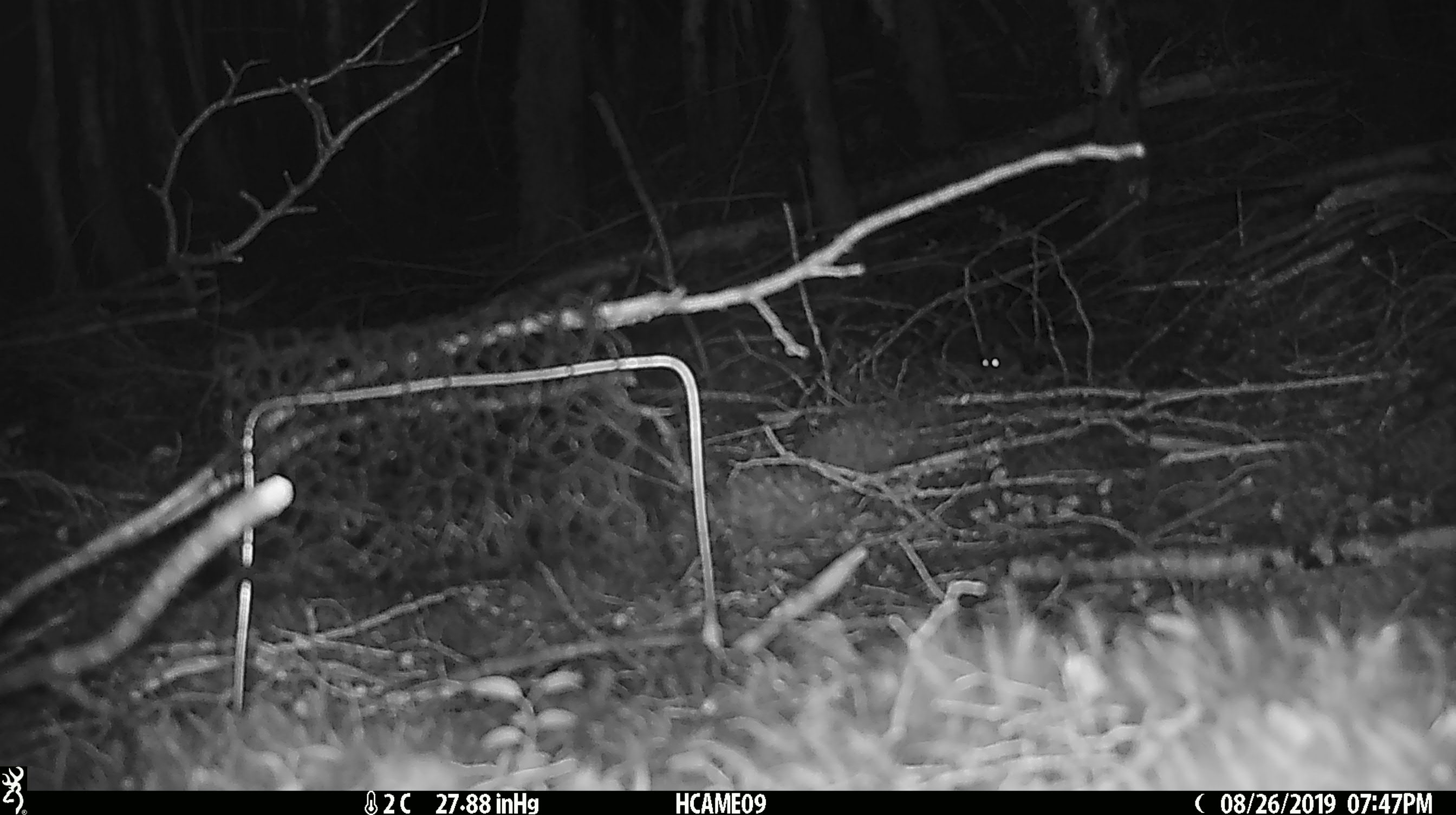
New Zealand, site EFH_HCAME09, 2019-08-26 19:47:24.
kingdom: Animalia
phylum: Chordata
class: Mammalia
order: Rodentia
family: Muridae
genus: Mus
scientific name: Mus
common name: mouse